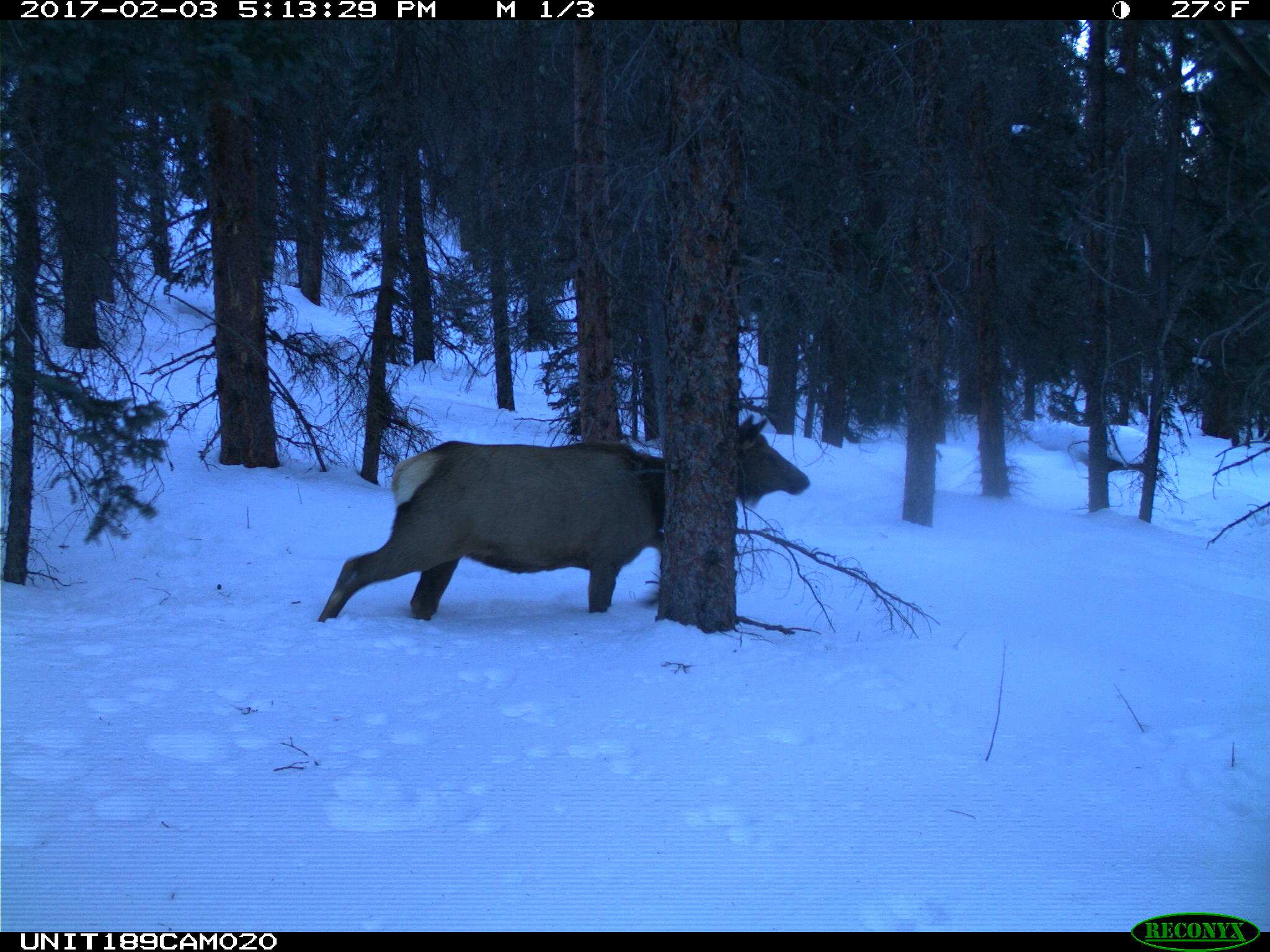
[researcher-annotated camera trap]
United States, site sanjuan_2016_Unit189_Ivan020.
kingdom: Animalia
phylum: Chordata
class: Mammalia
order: Artiodactyla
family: Cervidae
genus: Cervus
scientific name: Cervus elaphus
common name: red deer